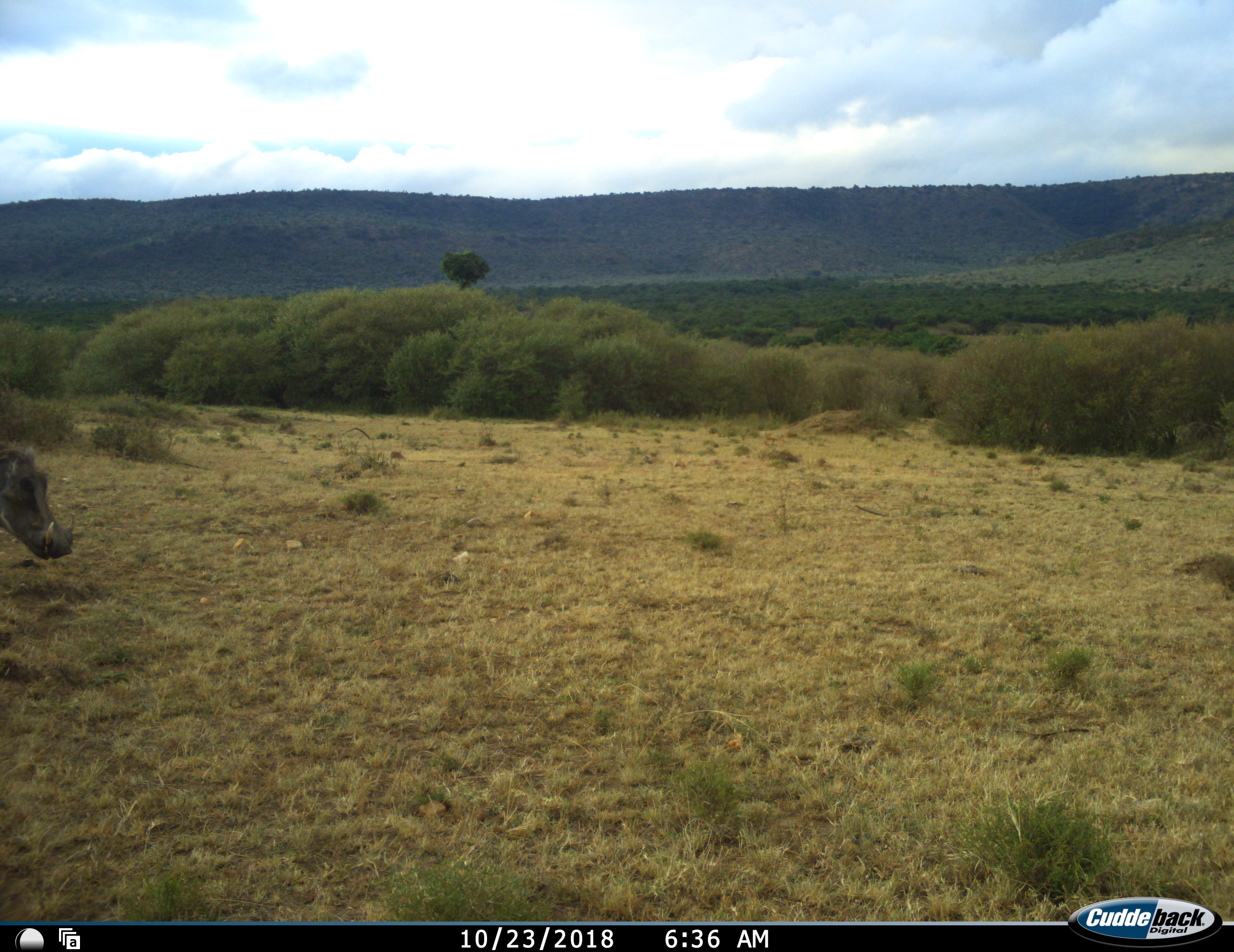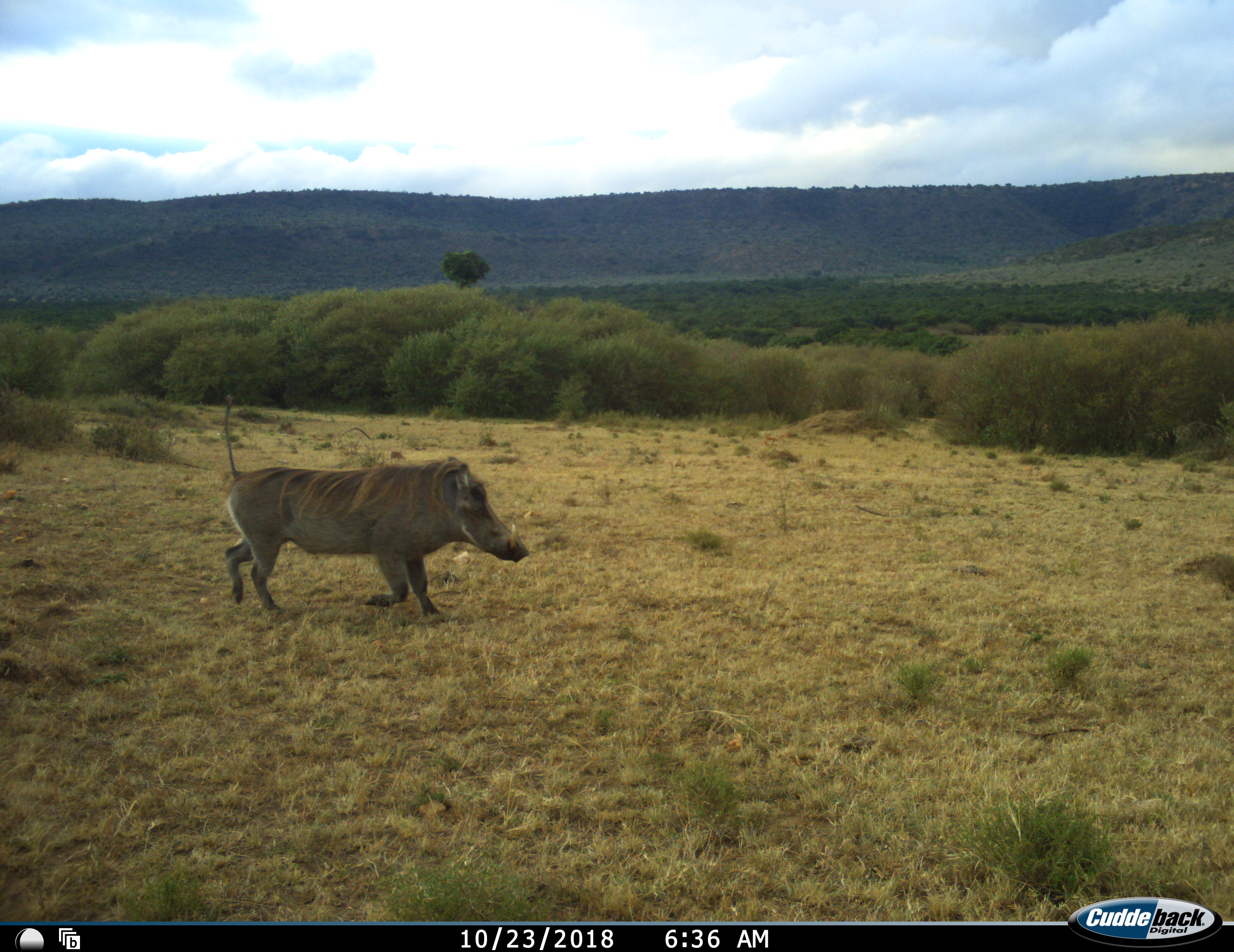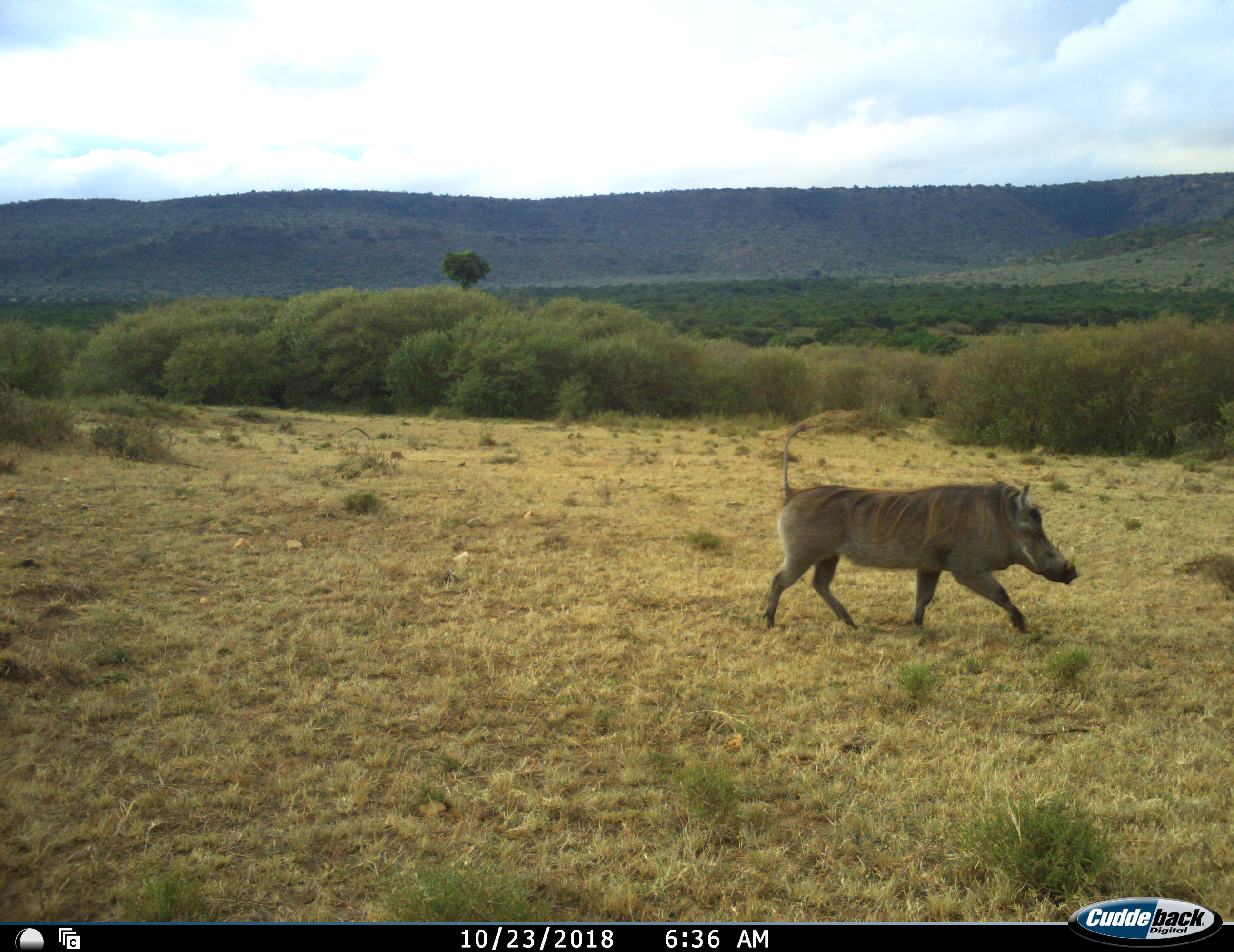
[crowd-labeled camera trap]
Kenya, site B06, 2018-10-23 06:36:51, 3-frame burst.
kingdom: Animalia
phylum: Chordata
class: Mammalia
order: Artiodactyla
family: Suidae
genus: Phacochoerus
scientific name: Phacochoerus africanus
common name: warthog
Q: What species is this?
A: Warthog (Phacochoerus africanus).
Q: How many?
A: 1.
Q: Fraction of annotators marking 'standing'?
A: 20%.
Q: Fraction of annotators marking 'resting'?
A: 0%.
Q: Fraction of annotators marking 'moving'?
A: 90%.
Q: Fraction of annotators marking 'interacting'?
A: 0%.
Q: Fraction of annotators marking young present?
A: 0%.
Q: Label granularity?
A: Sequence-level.